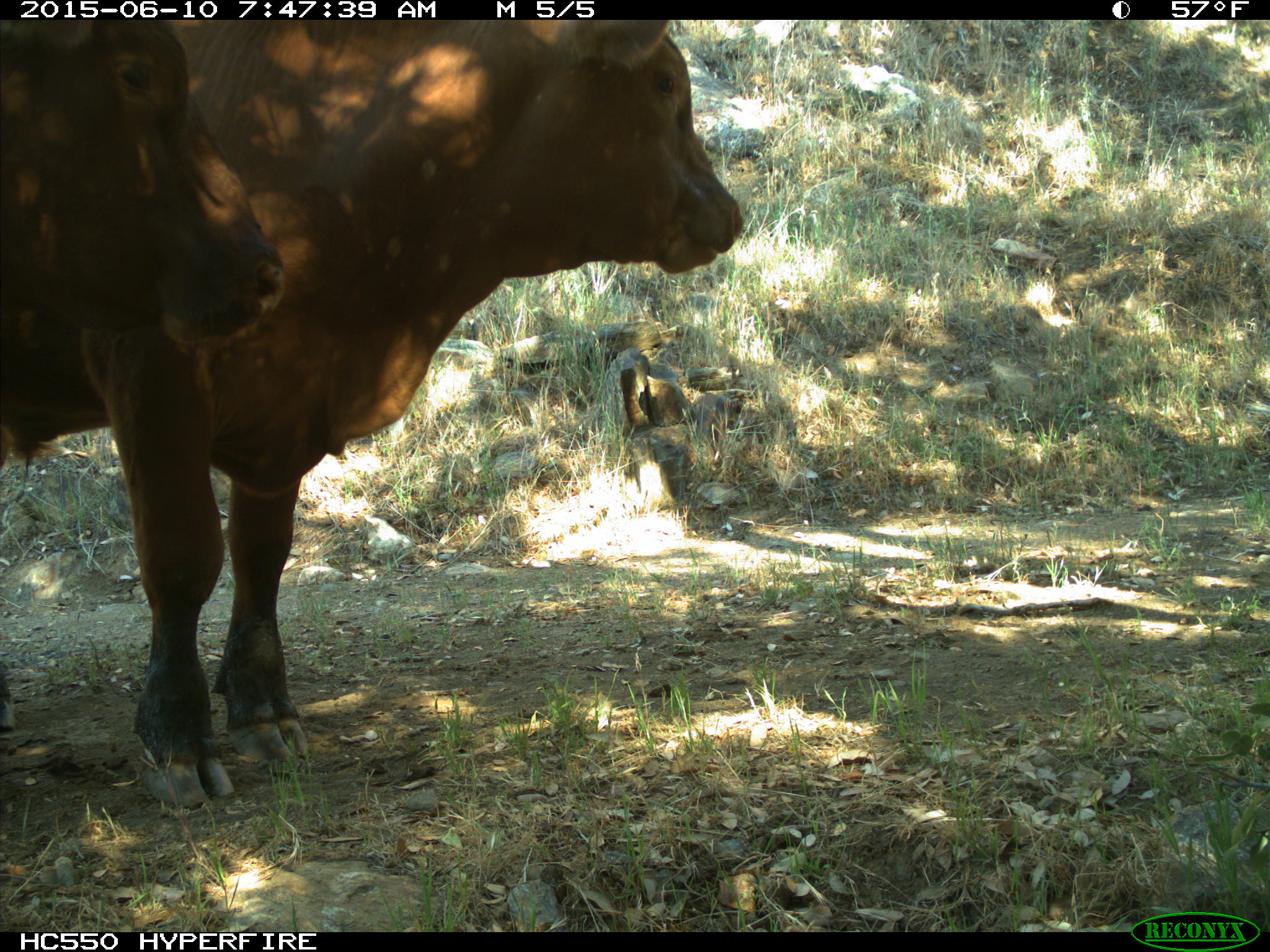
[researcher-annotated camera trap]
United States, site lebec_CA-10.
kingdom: Animalia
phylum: Chordata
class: Mammalia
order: Artiodactyla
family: Bovidae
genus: Bos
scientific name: Bos taurus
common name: domestic cow